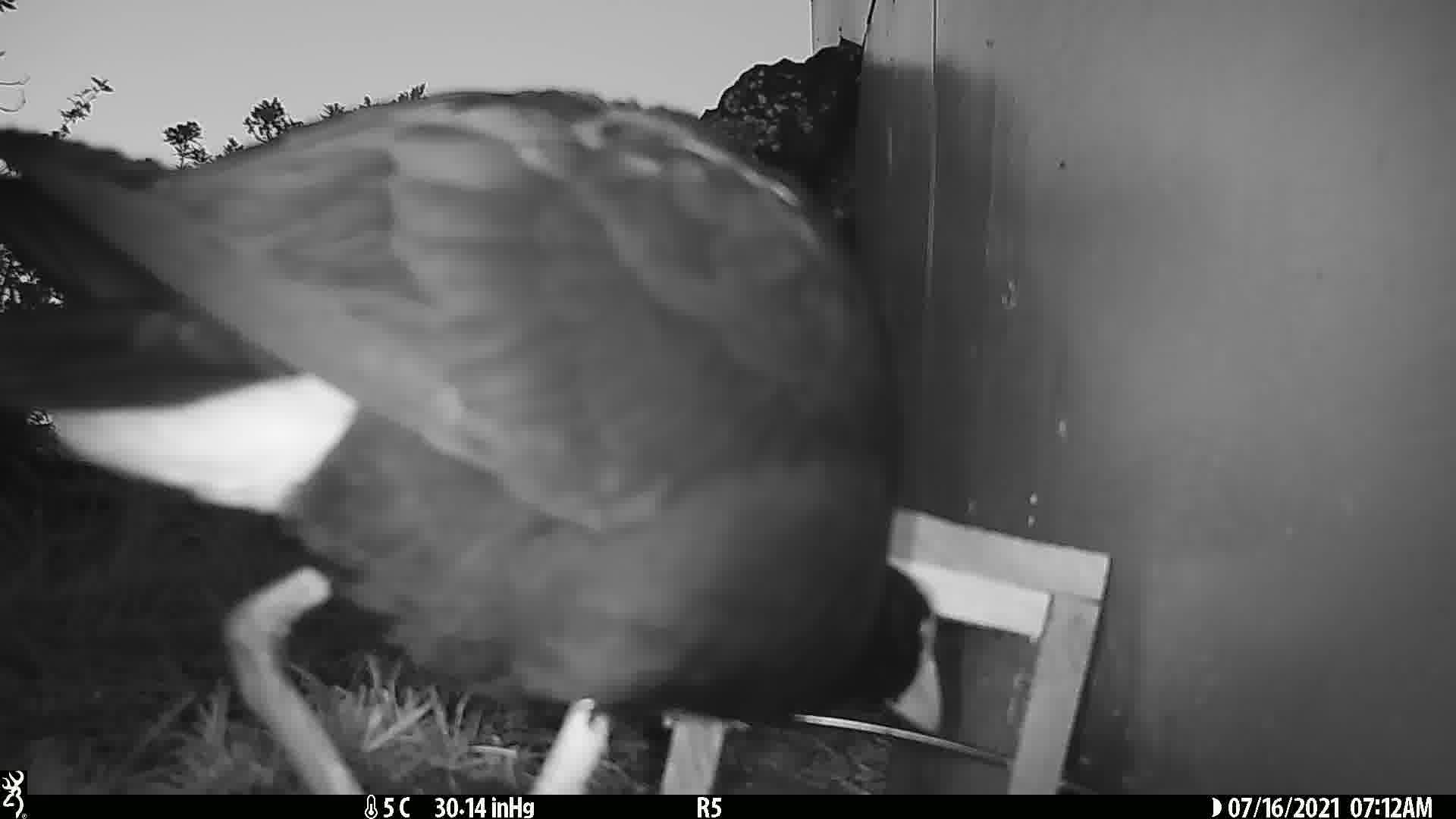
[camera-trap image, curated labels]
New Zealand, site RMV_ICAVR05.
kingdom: Animalia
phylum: Chordata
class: Aves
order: Gruiformes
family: Rallidae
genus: Porphyrio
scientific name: Porphyrio melanotus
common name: australasian swamphen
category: pukeko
Pukeko (australasian swamphen) (Porphyrio melanotus).